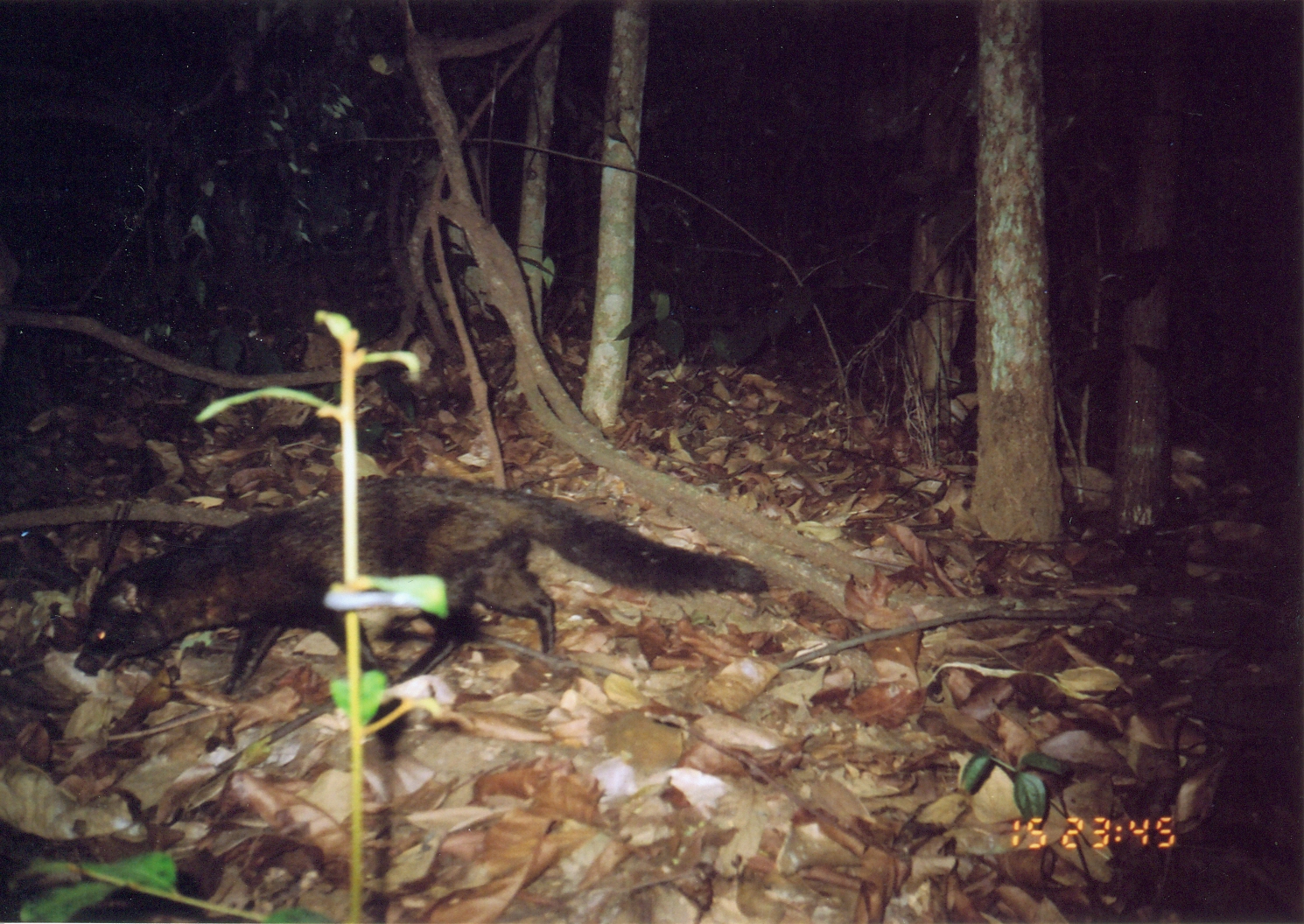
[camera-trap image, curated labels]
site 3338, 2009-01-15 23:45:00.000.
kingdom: Animalia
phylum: Chordata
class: Mammalia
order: Carnivora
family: Herpestidae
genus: Bdeogale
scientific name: Bdeogale crassicauda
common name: bushy-tailed mongoose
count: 1